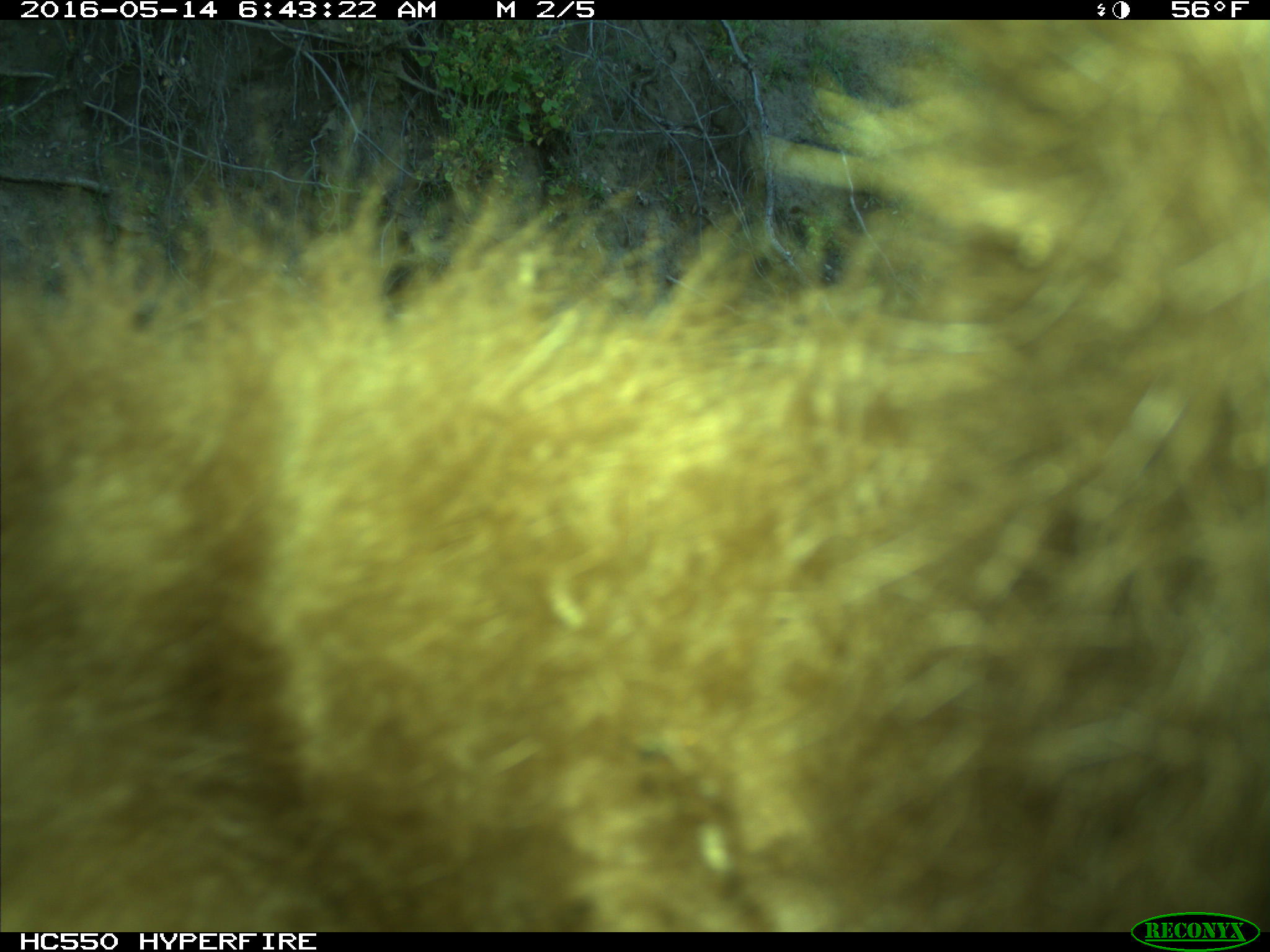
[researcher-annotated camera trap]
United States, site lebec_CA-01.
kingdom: Animalia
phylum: Chordata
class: Mammalia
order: Carnivora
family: Ursidae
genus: Ursus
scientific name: Ursus americanus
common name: american black bear